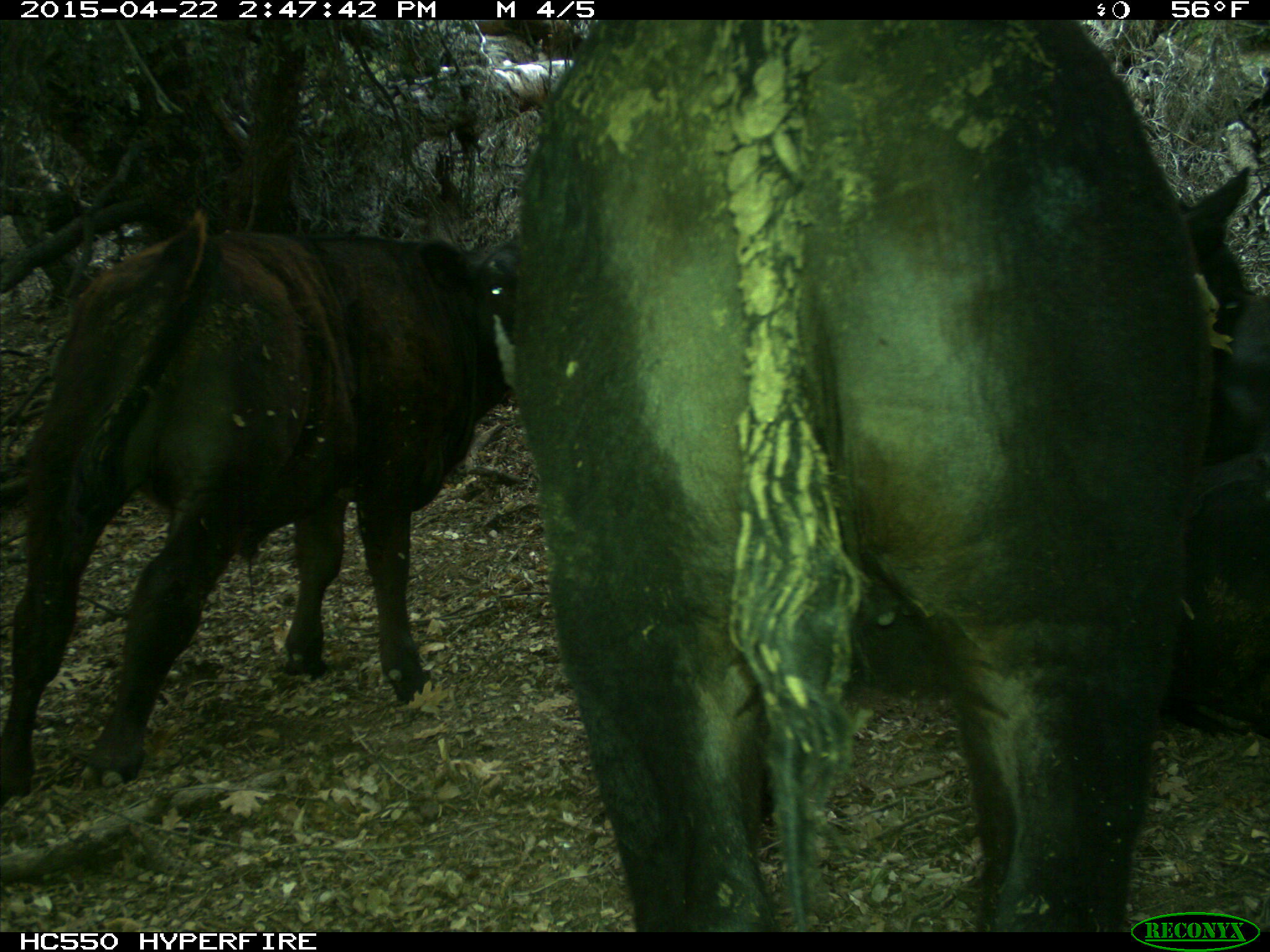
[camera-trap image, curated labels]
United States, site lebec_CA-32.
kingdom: Animalia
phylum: Chordata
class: Mammalia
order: Artiodactyla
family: Bovidae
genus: Bos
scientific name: Bos taurus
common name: domestic cow